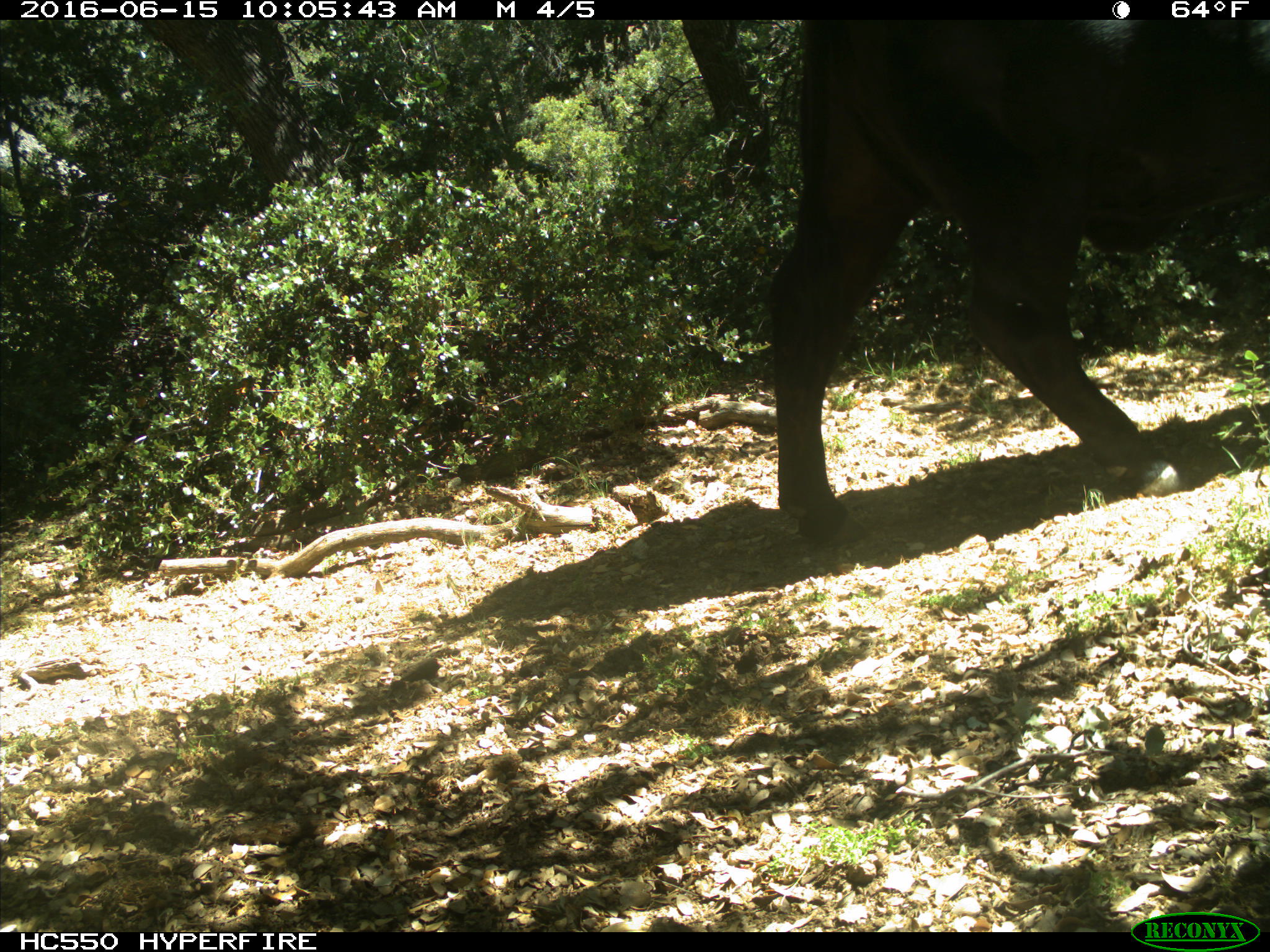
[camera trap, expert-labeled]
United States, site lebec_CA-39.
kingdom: Animalia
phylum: Chordata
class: Mammalia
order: Artiodactyla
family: Bovidae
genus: Bos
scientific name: Bos taurus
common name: domestic cow